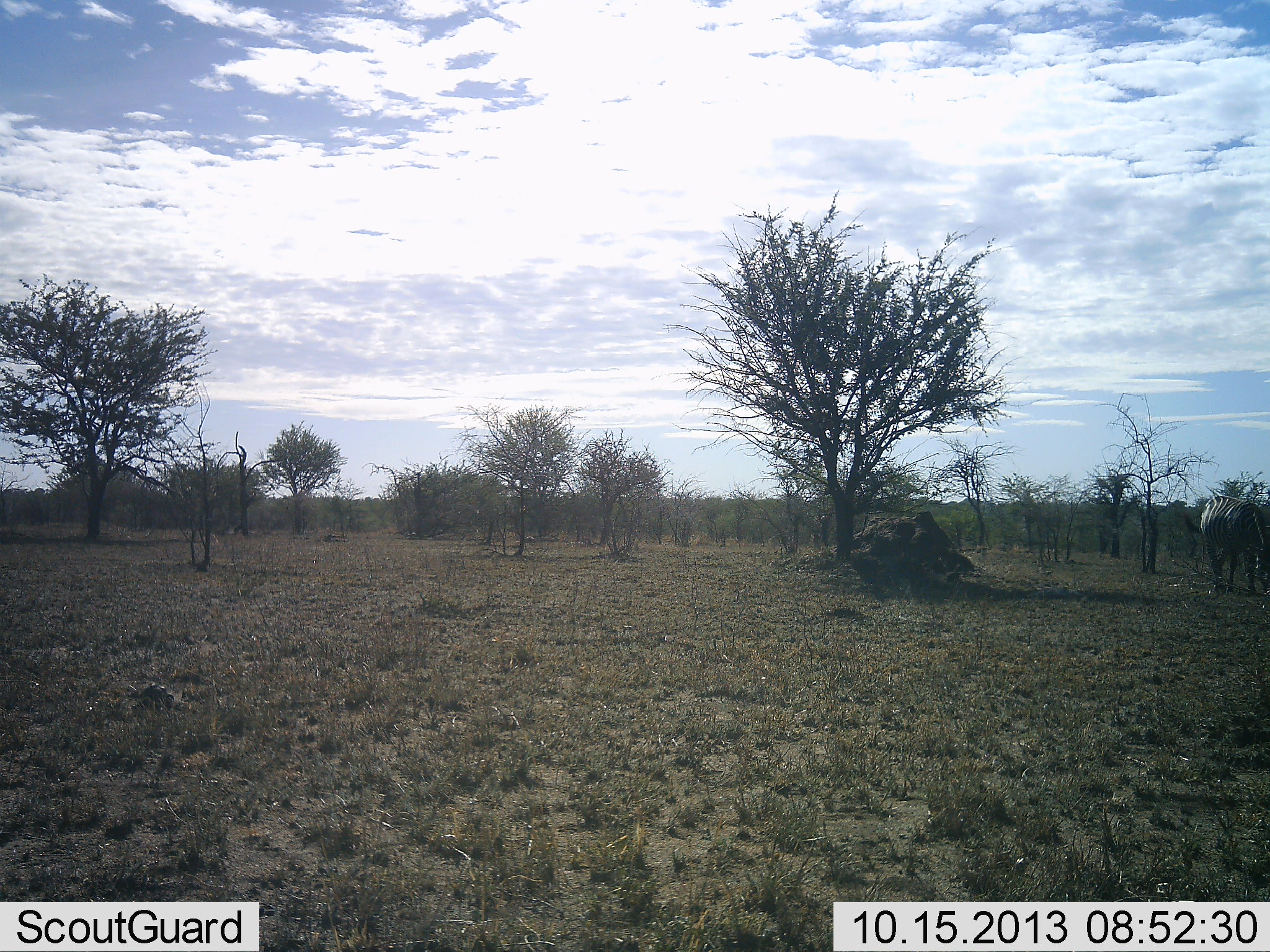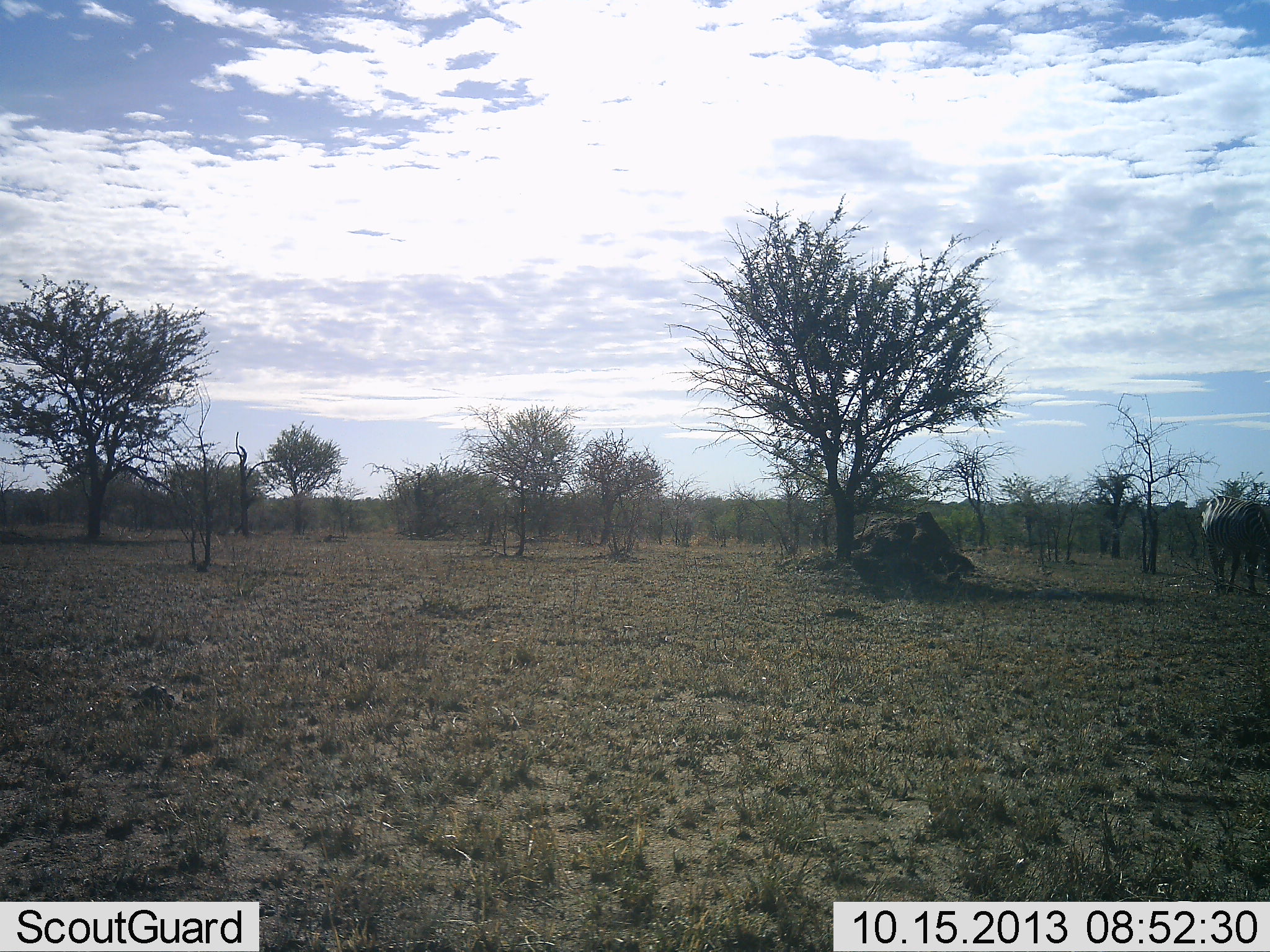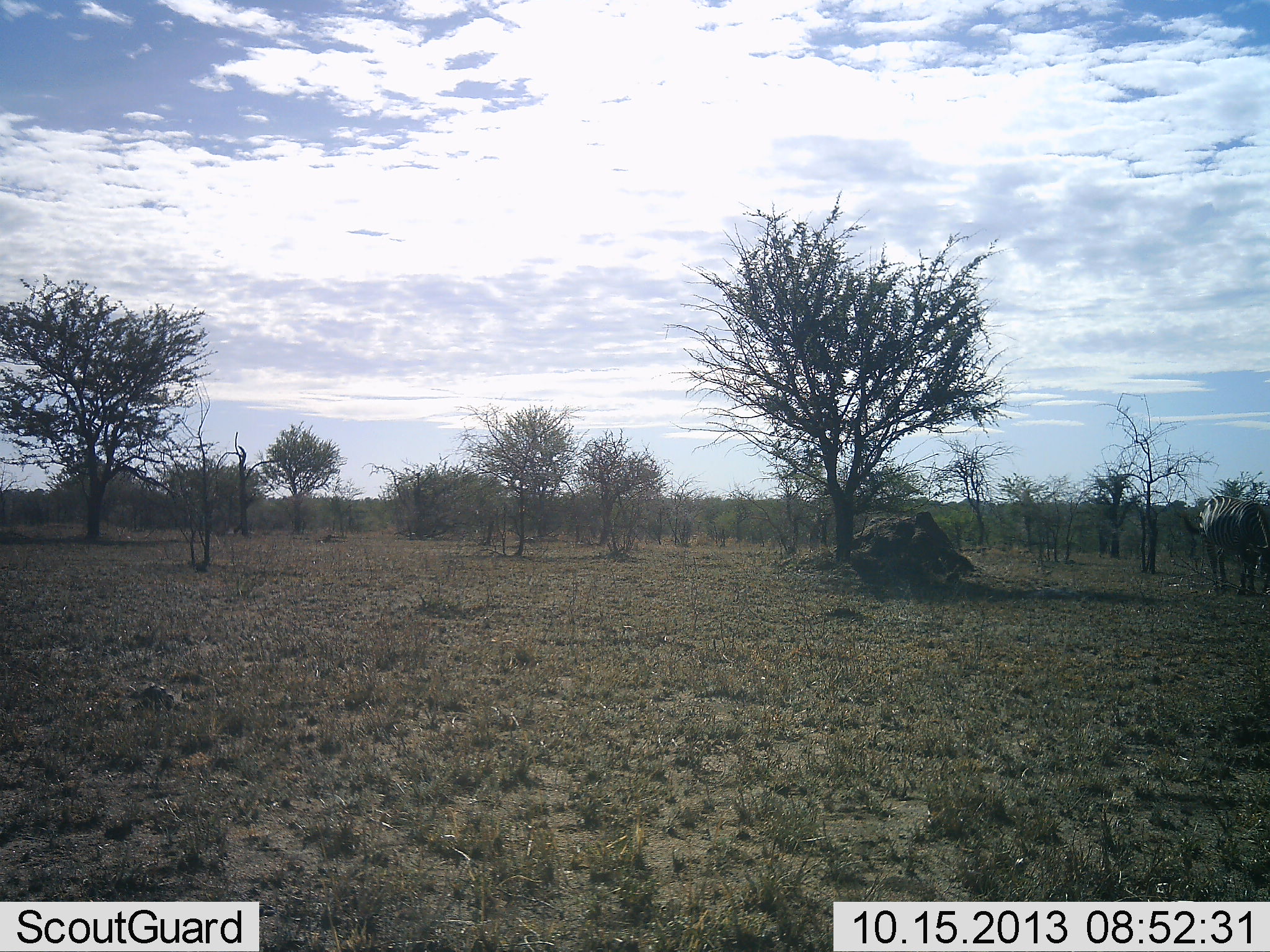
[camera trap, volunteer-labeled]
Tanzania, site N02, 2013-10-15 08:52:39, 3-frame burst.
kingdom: Animalia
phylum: Chordata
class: Mammalia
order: Perissodactyla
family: Equidae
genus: Equus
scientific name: Equus quagga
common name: plains zebra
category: zebra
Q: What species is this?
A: Zebra (plains zebra) (Equus quagga).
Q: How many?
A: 1.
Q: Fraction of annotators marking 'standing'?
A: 65%.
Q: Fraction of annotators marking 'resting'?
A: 0%.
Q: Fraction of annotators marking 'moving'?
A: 6%.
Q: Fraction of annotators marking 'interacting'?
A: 0%.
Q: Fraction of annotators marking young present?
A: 0%.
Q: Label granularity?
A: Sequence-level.